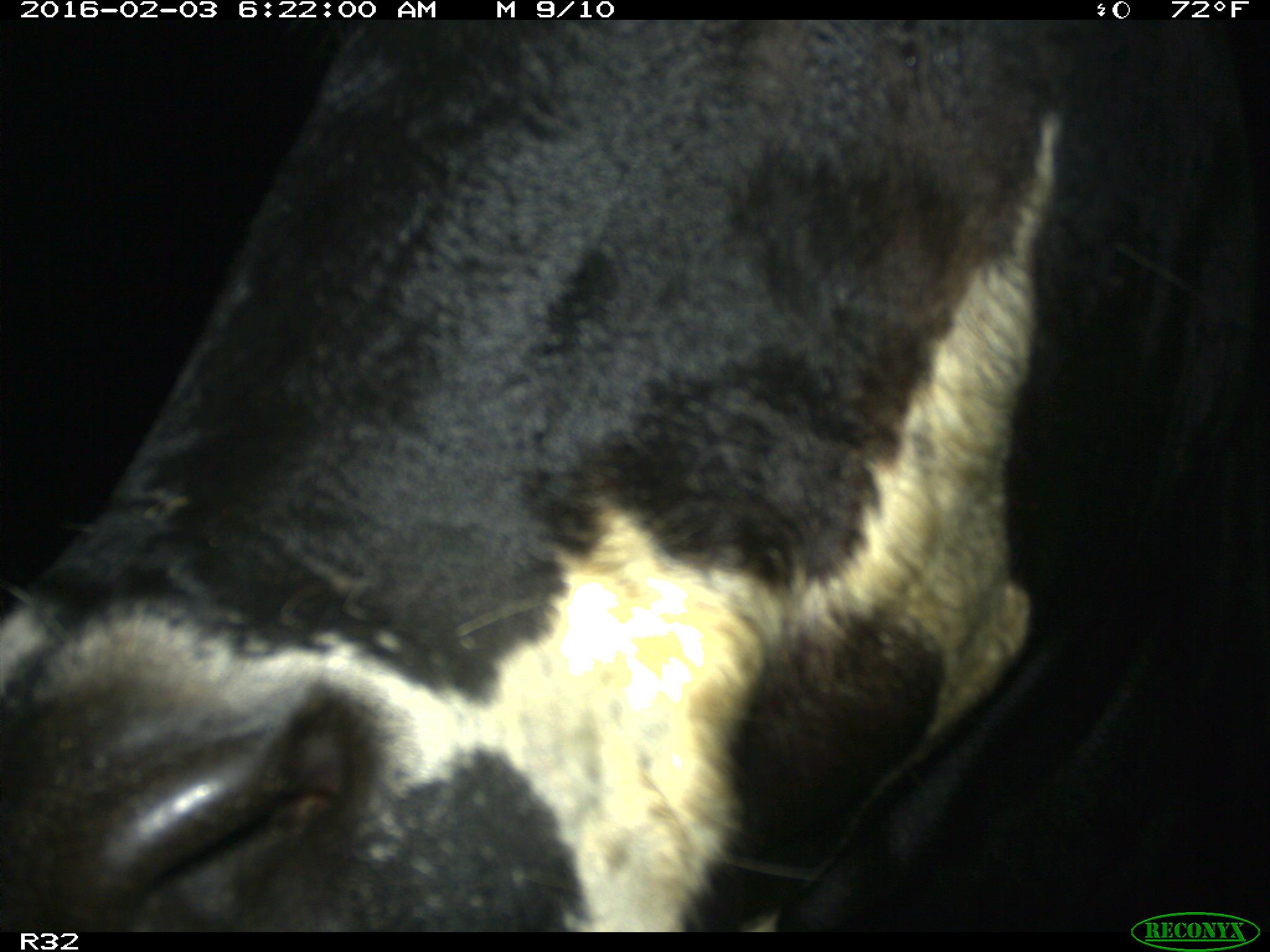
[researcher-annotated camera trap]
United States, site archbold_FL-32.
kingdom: Animalia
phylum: Chordata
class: Mammalia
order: Artiodactyla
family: Bovidae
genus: Bos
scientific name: Bos taurus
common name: domestic cow